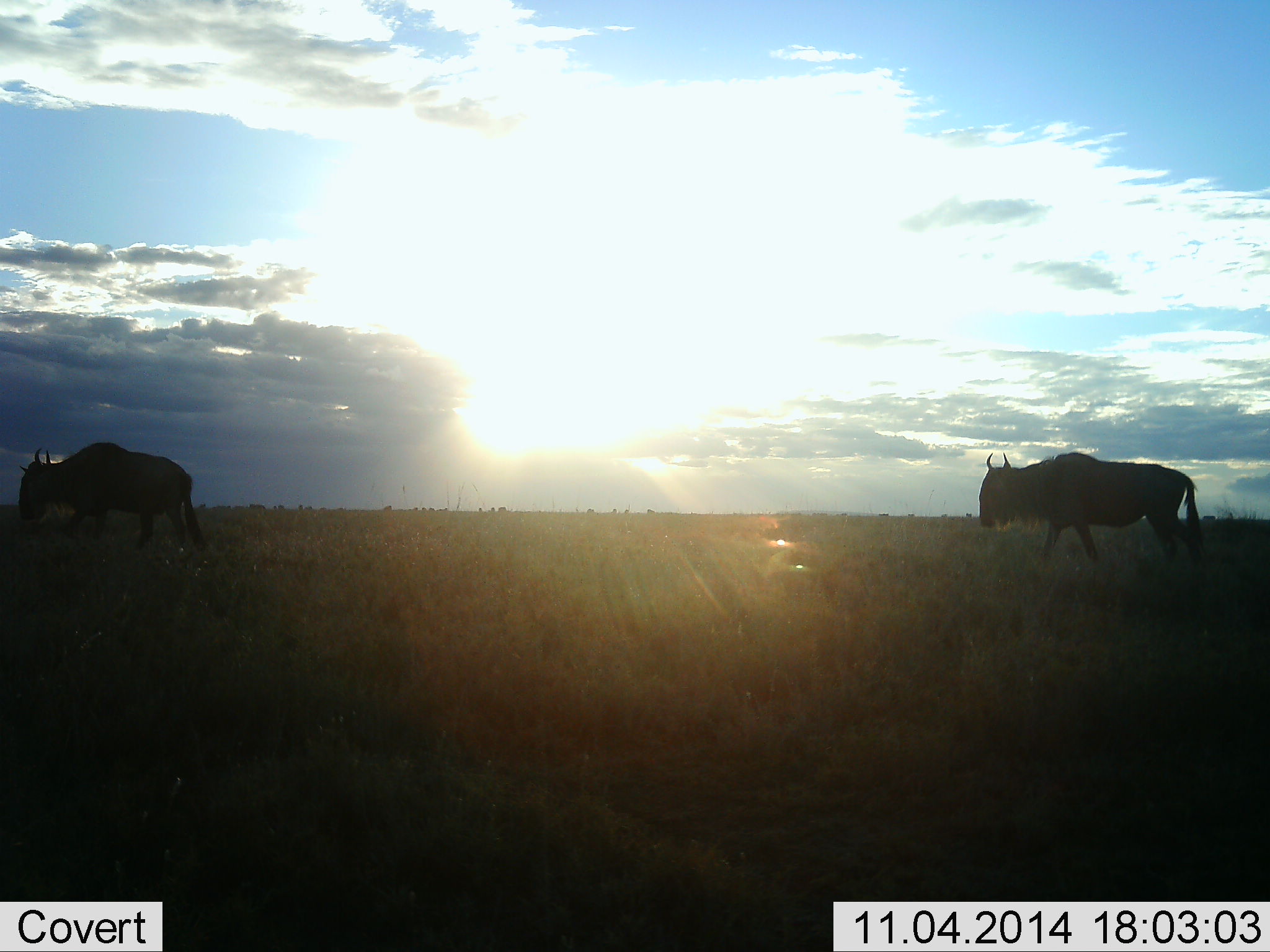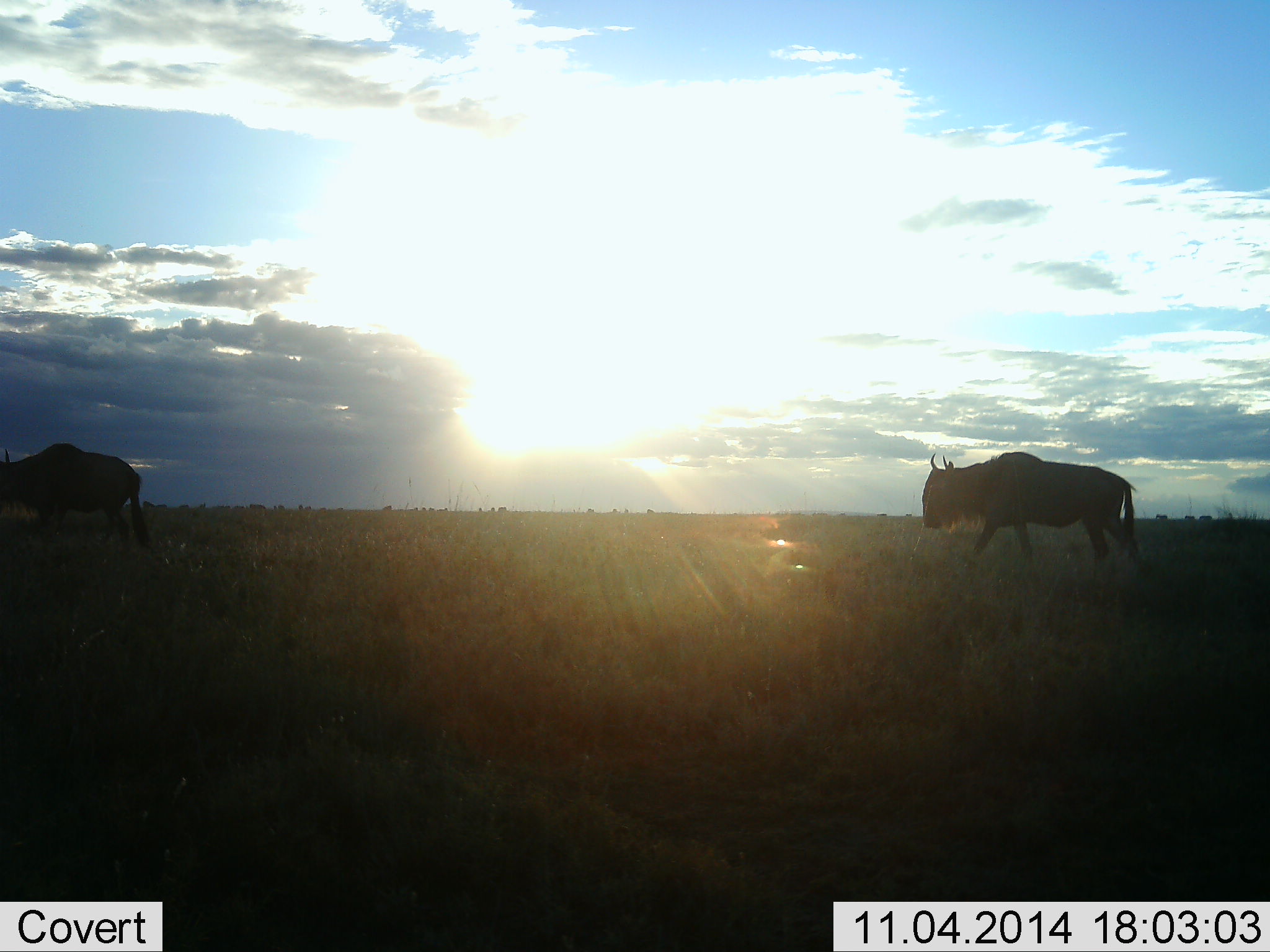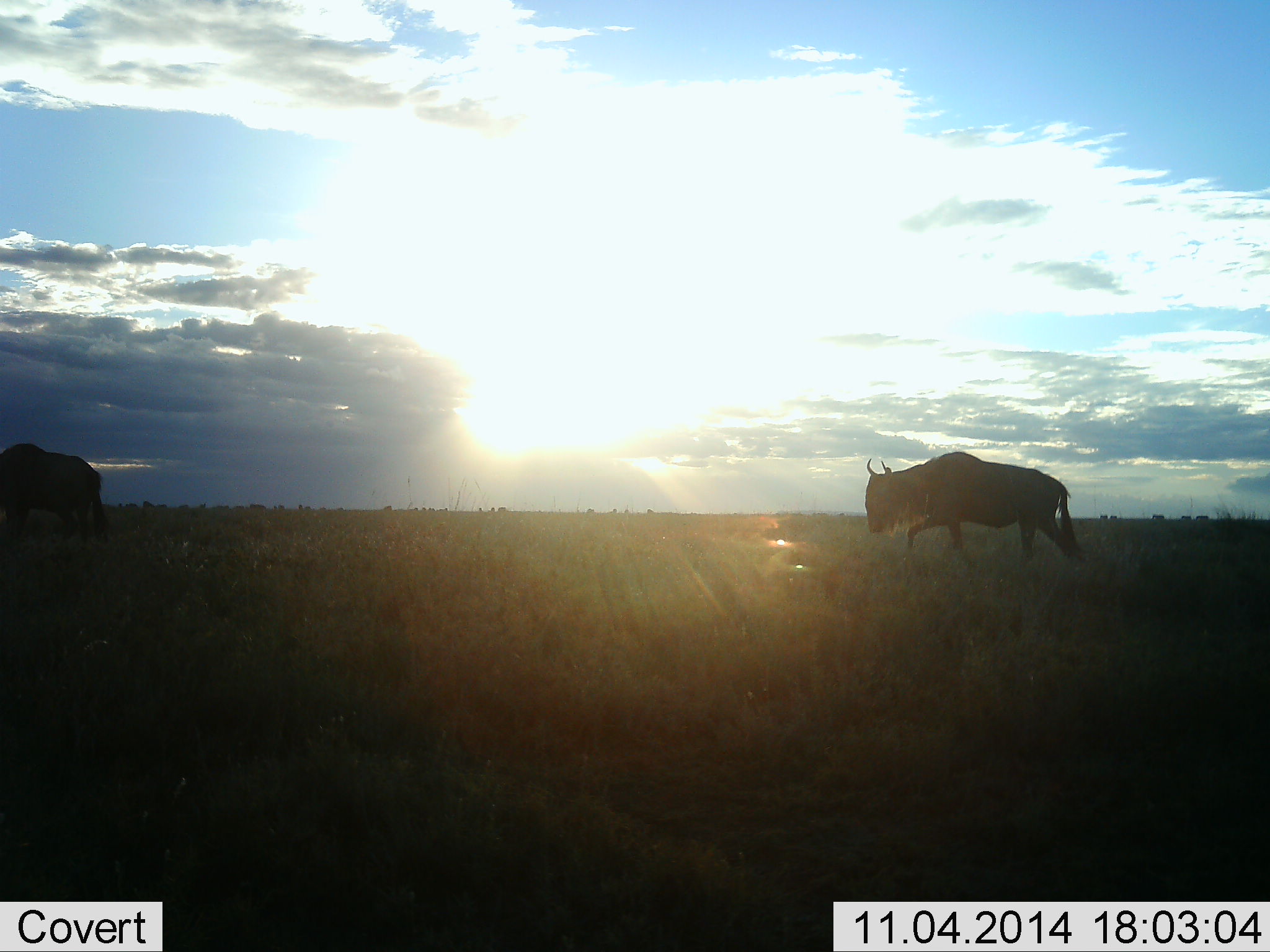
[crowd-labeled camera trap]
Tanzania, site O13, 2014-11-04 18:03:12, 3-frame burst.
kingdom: Animalia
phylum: Chordata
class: Mammalia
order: Artiodactyla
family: Bovidae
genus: Connochaetes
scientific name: Connochaetes taurinus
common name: blue wildebeest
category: wildebeest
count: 2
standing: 0%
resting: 0%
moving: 100%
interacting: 0%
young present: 0%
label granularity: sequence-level